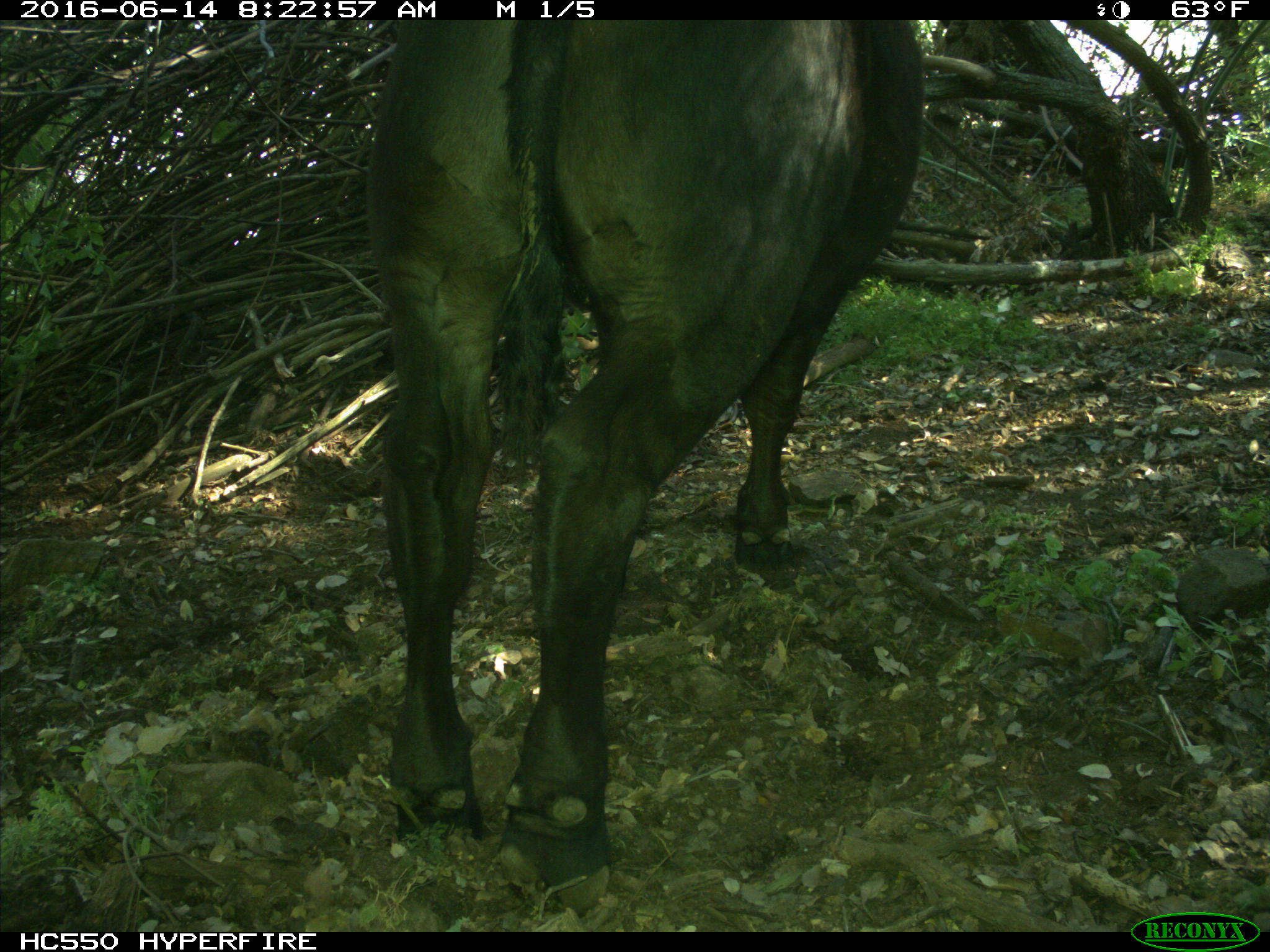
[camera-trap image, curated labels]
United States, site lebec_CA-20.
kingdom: Animalia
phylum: Chordata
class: Mammalia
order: Artiodactyla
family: Bovidae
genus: Bos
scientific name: Bos taurus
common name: domestic cow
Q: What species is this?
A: Bos taurus (domestic cow).